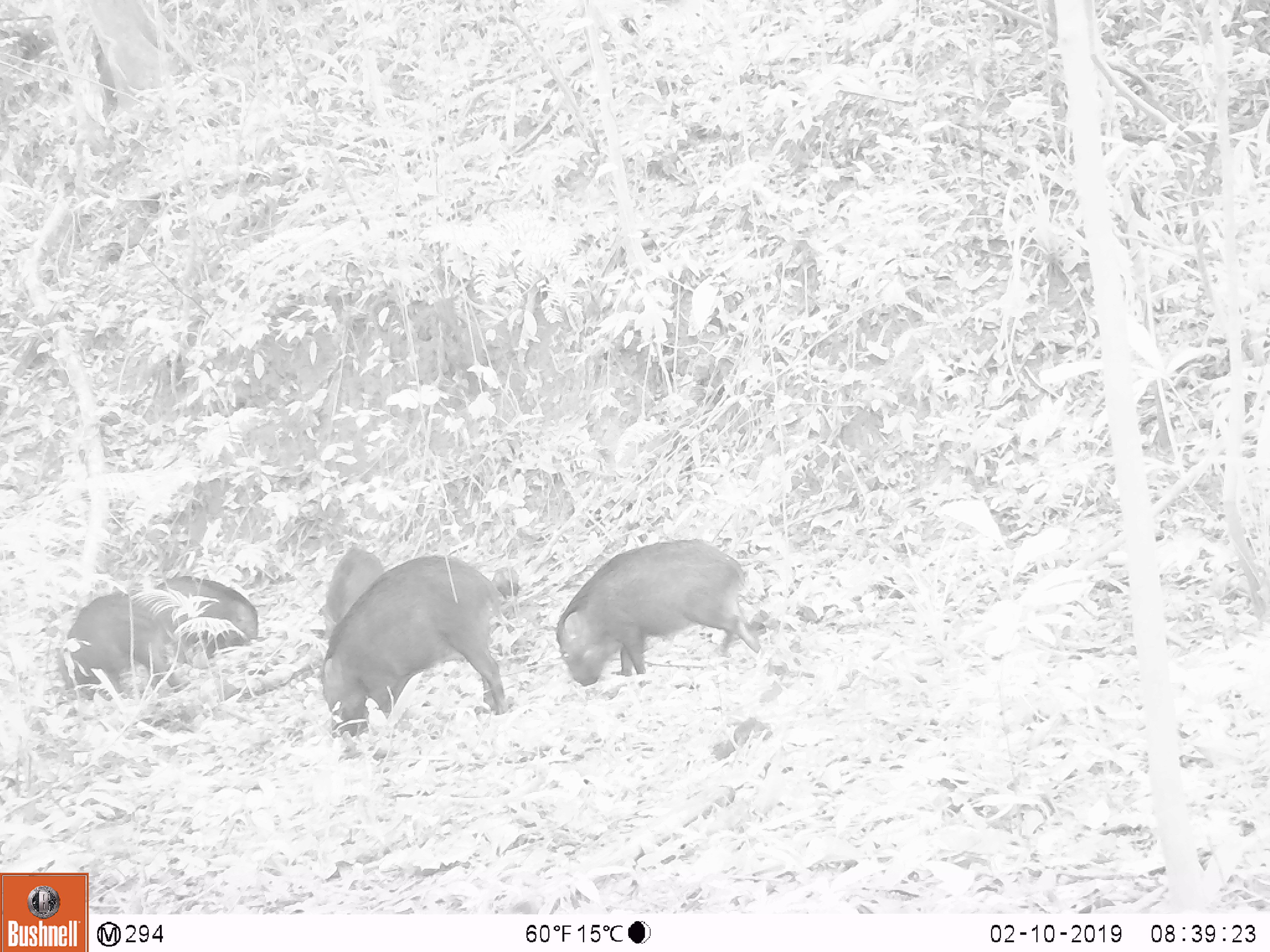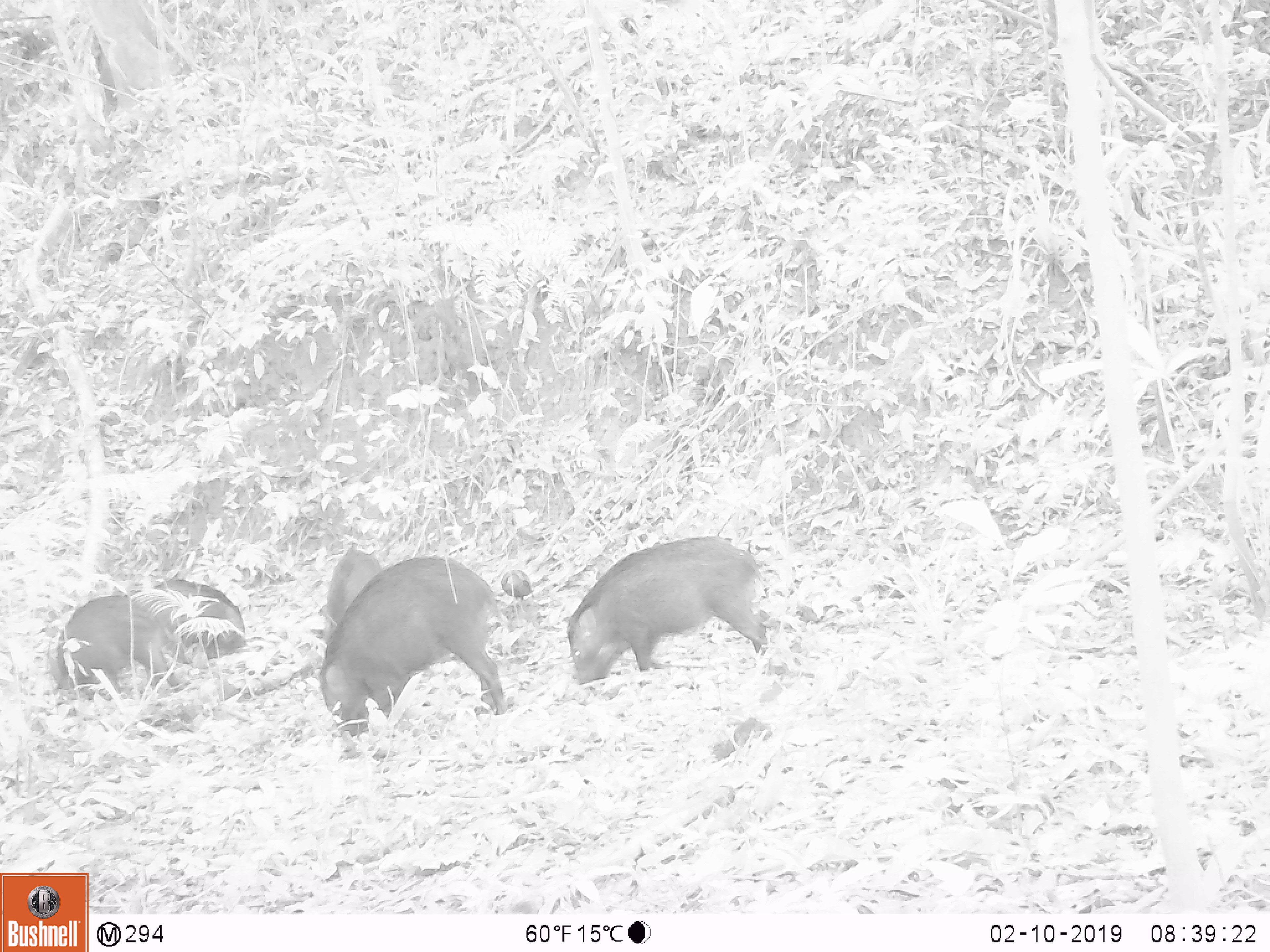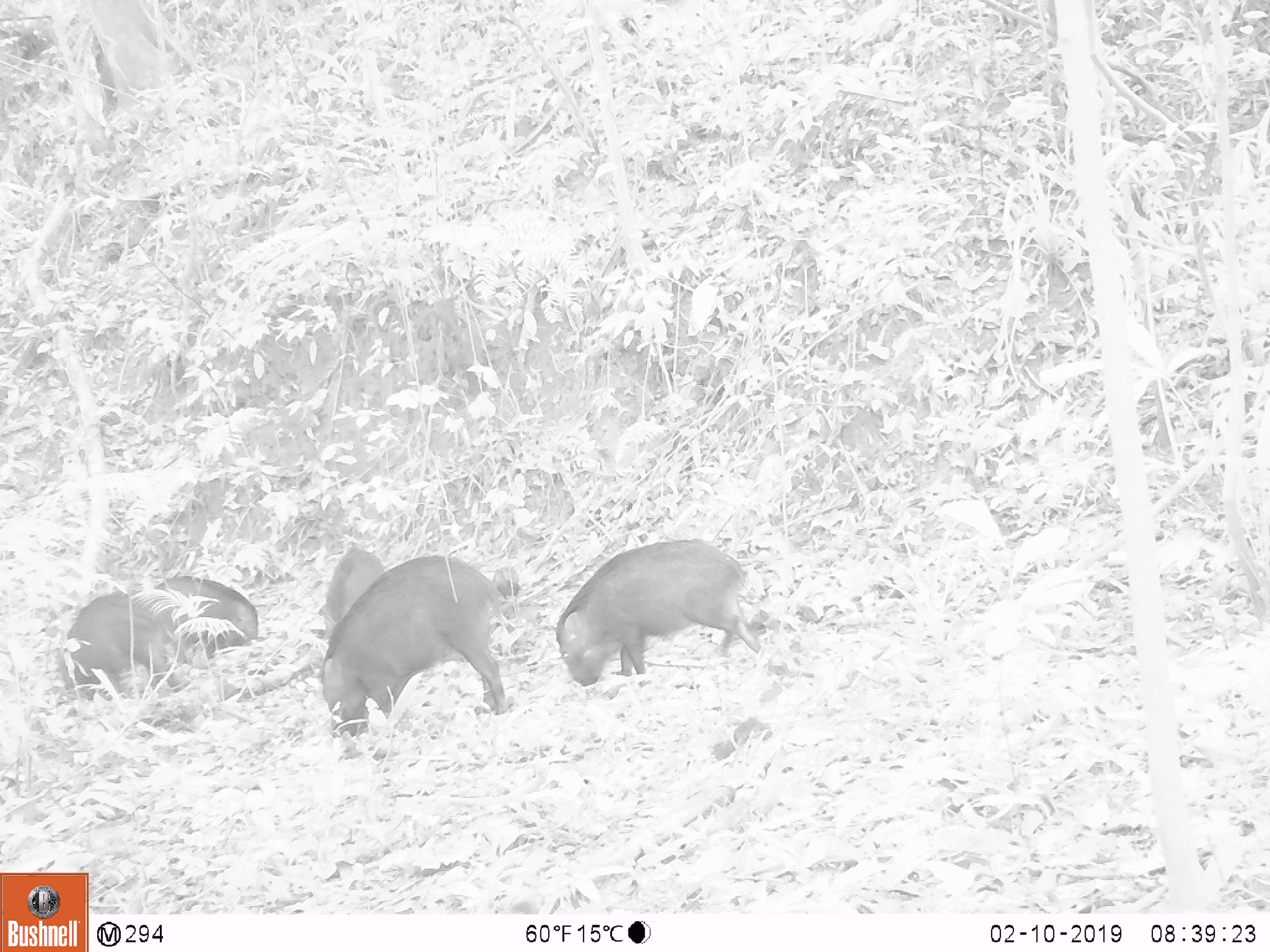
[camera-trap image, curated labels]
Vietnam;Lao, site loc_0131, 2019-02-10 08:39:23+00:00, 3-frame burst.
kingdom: Animalia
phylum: Chordata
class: Aves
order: Galliformes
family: Phasianidae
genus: Gallus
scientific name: Gallus gallus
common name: red junglefowl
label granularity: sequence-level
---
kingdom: Animalia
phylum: Chordata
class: Mammalia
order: Artiodactyla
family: Suidae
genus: Sus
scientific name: Sus scrofa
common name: eurasian wild pig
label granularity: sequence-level